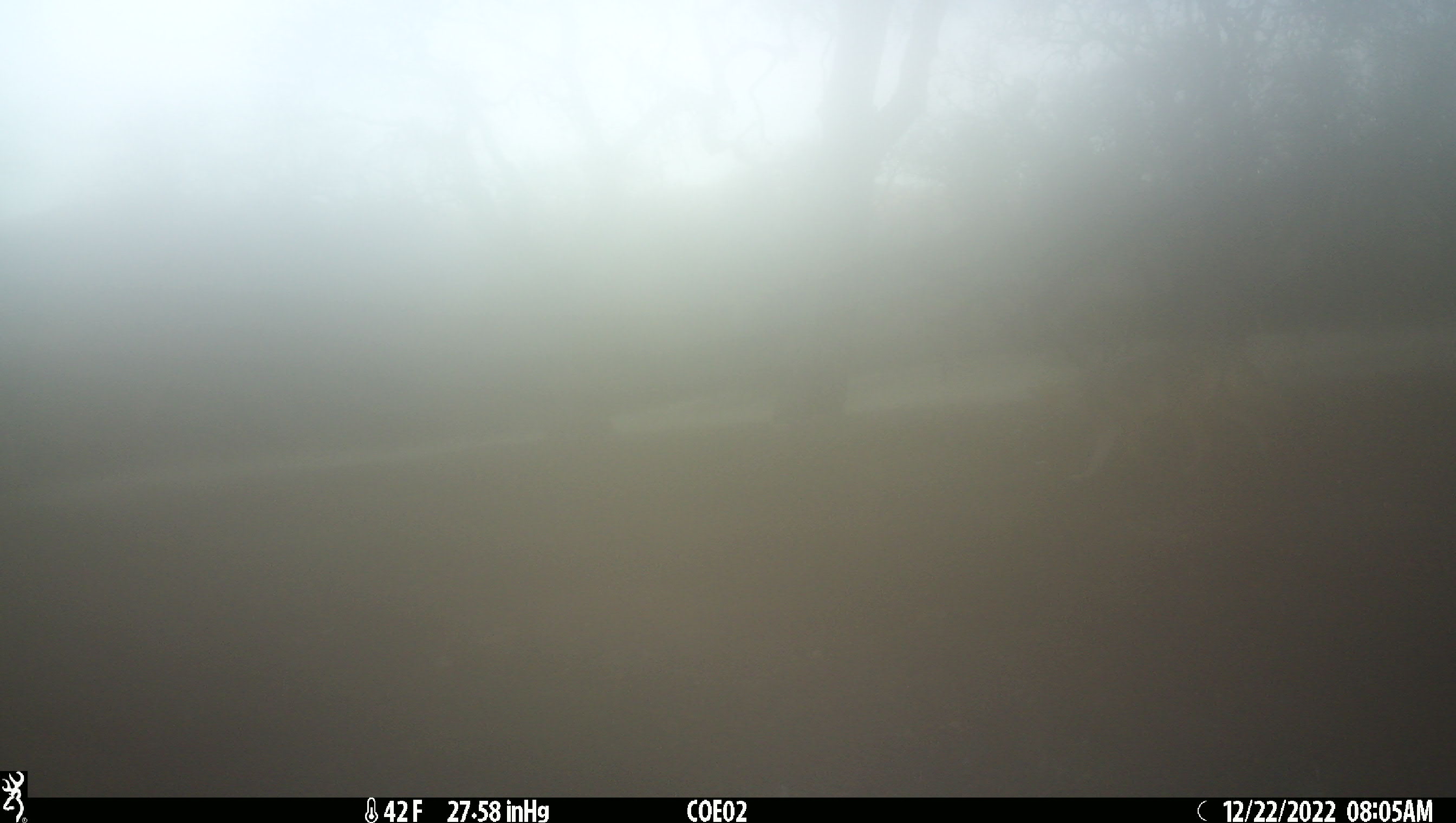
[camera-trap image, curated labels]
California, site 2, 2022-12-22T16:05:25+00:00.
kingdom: Animalia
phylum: Chordata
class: Mammalia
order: Carnivora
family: Canidae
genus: Canis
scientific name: Canis latrans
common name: coyote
Coyote (Canis latrans).